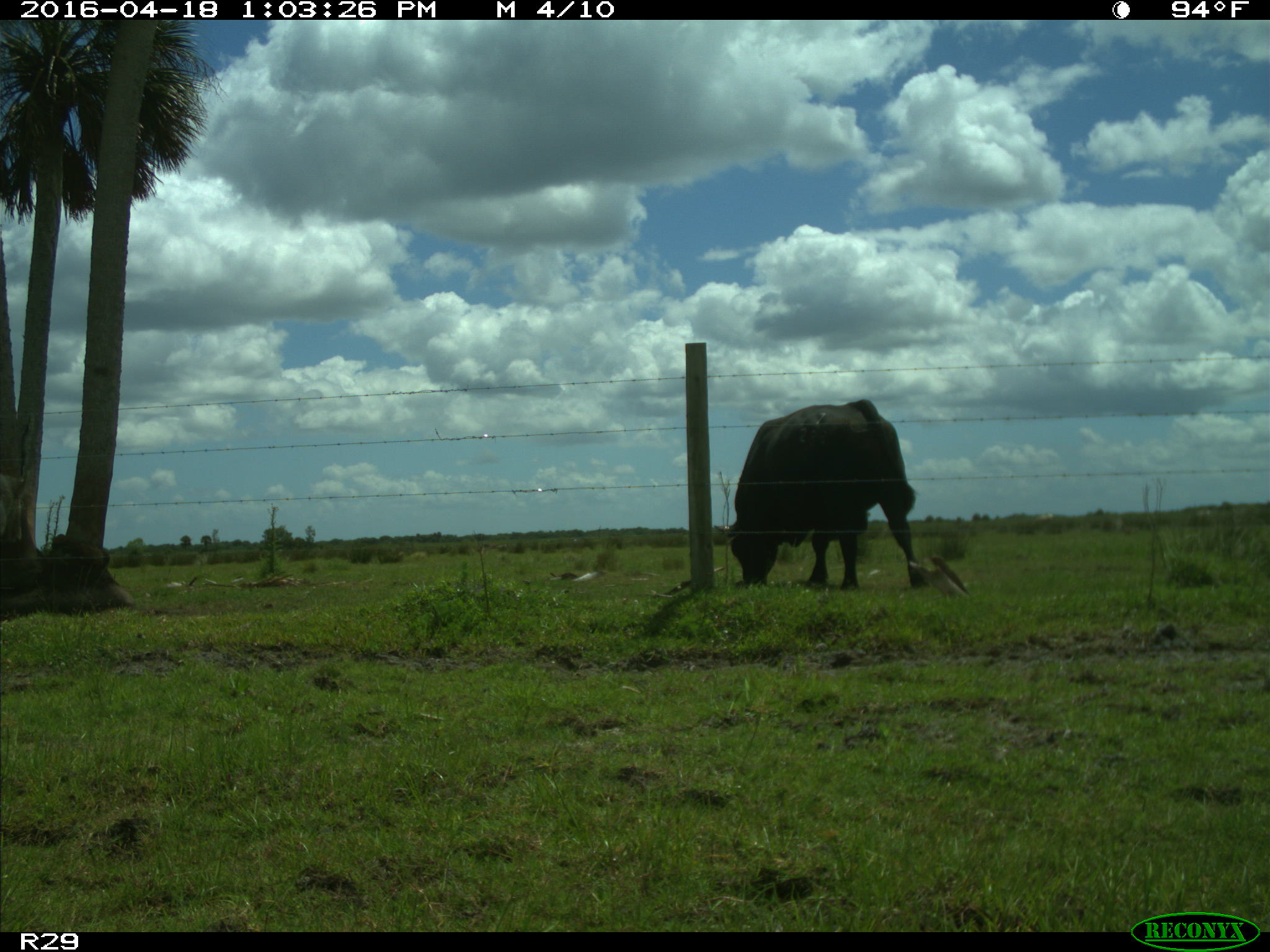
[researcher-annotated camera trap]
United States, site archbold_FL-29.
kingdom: Animalia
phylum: Chordata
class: Mammalia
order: Artiodactyla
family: Bovidae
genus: Bos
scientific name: Bos taurus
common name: domestic cow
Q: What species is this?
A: Bos taurus (domestic cow).